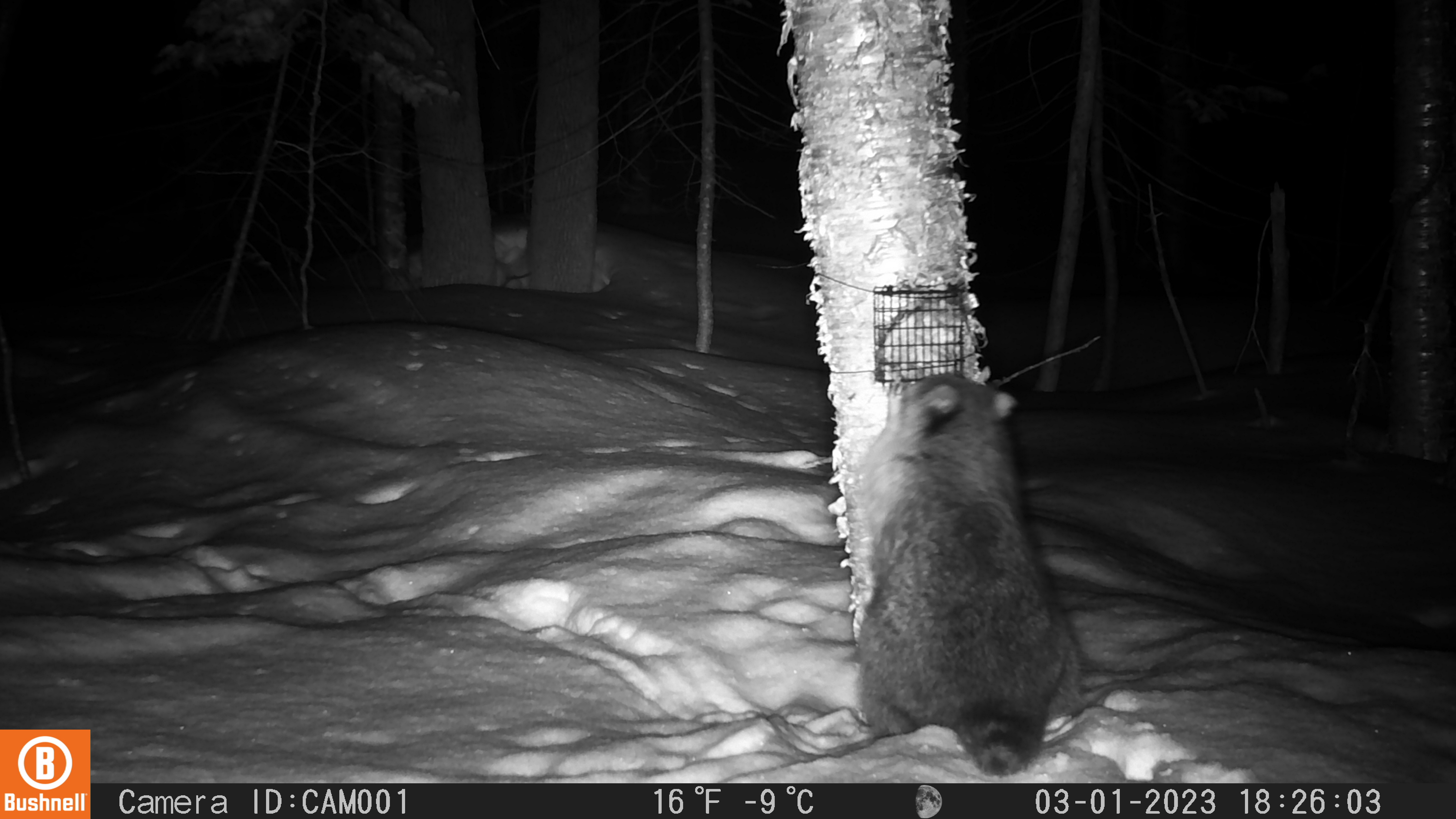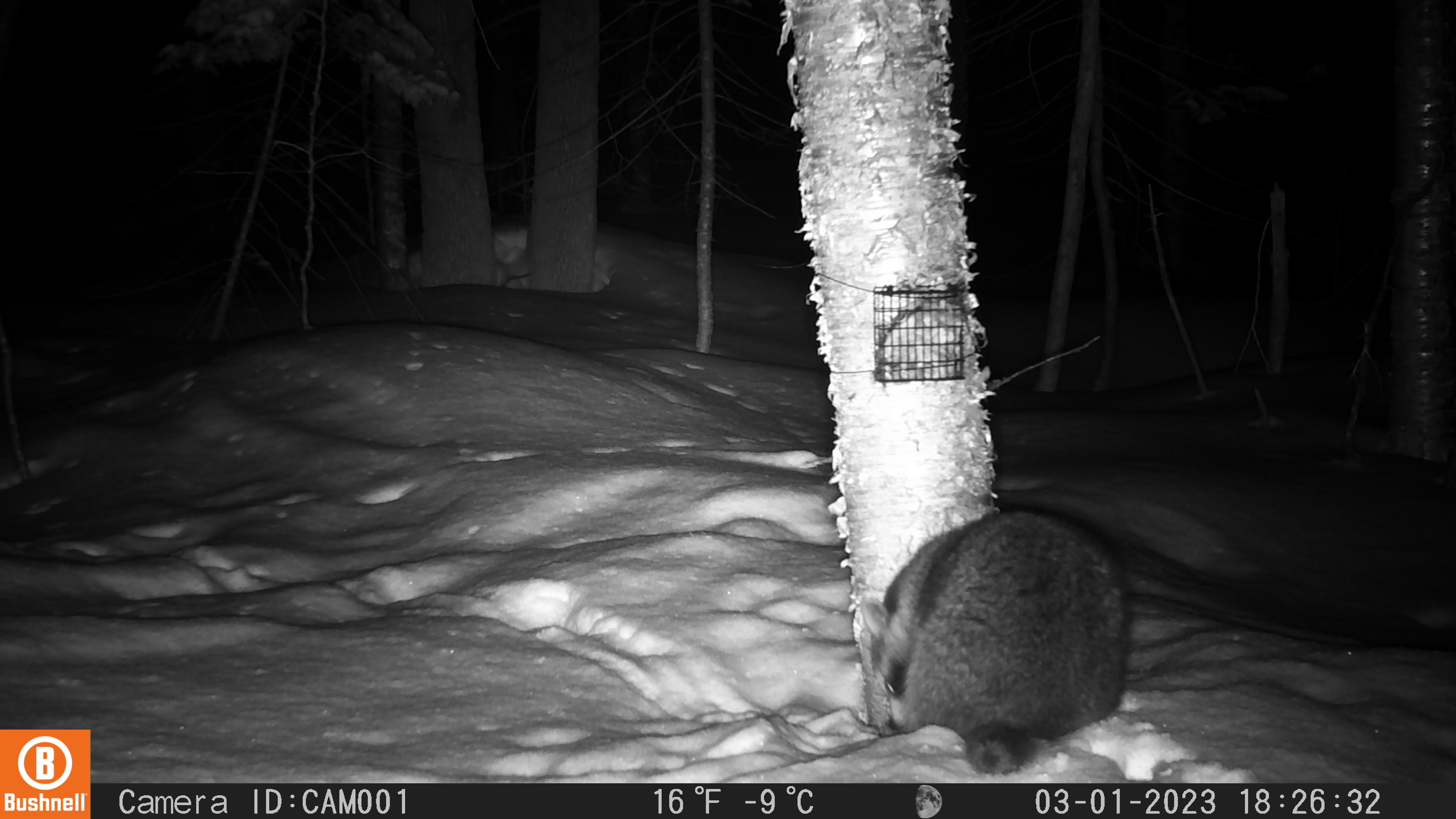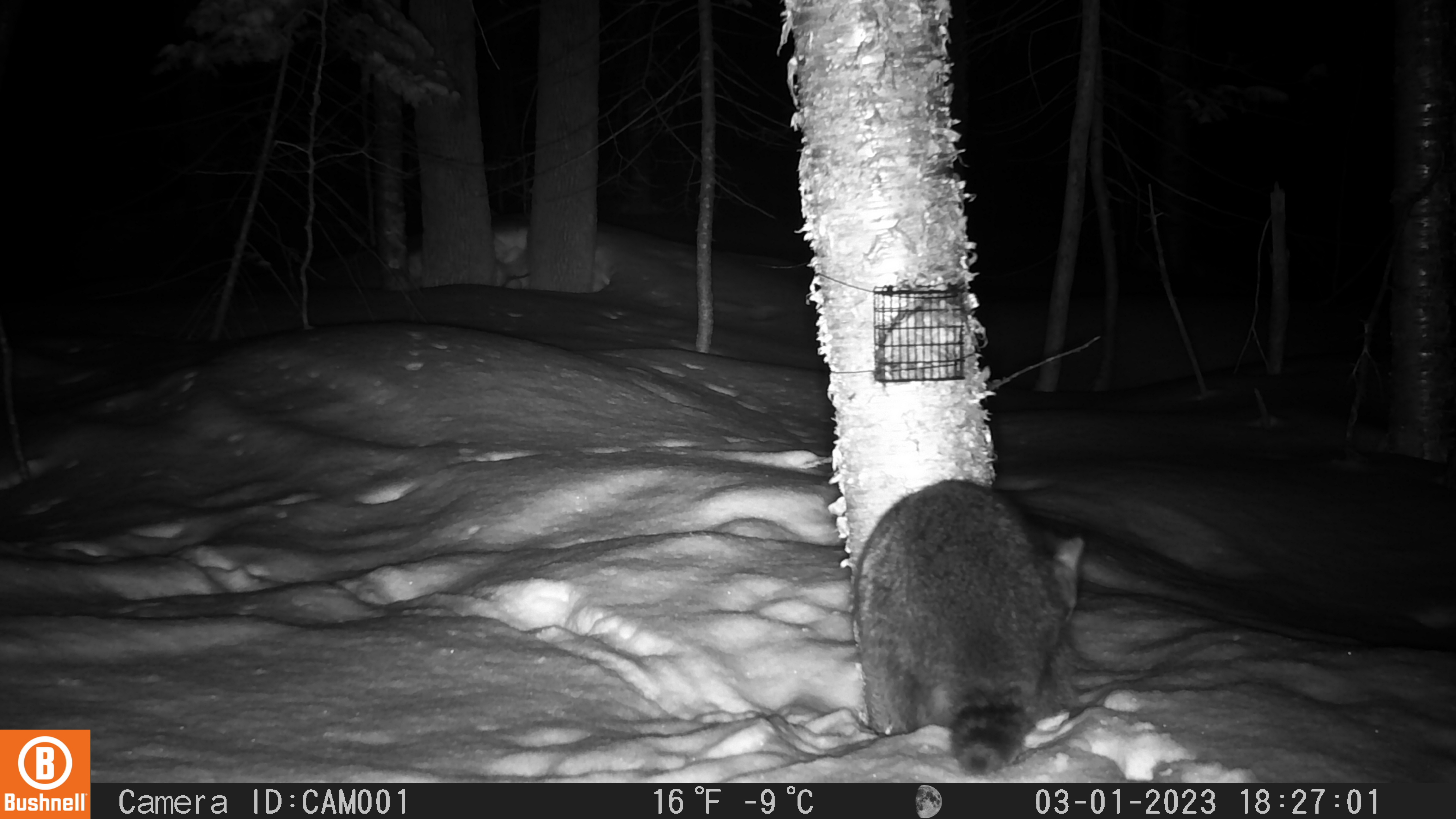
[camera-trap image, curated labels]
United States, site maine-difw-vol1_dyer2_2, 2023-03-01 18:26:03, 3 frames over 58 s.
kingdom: Animalia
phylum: Chordata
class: Mammalia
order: Carnivora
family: Procyonidae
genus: Procyon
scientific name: Procyon lotor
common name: raccoon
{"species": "raccoon (Procyon lotor)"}